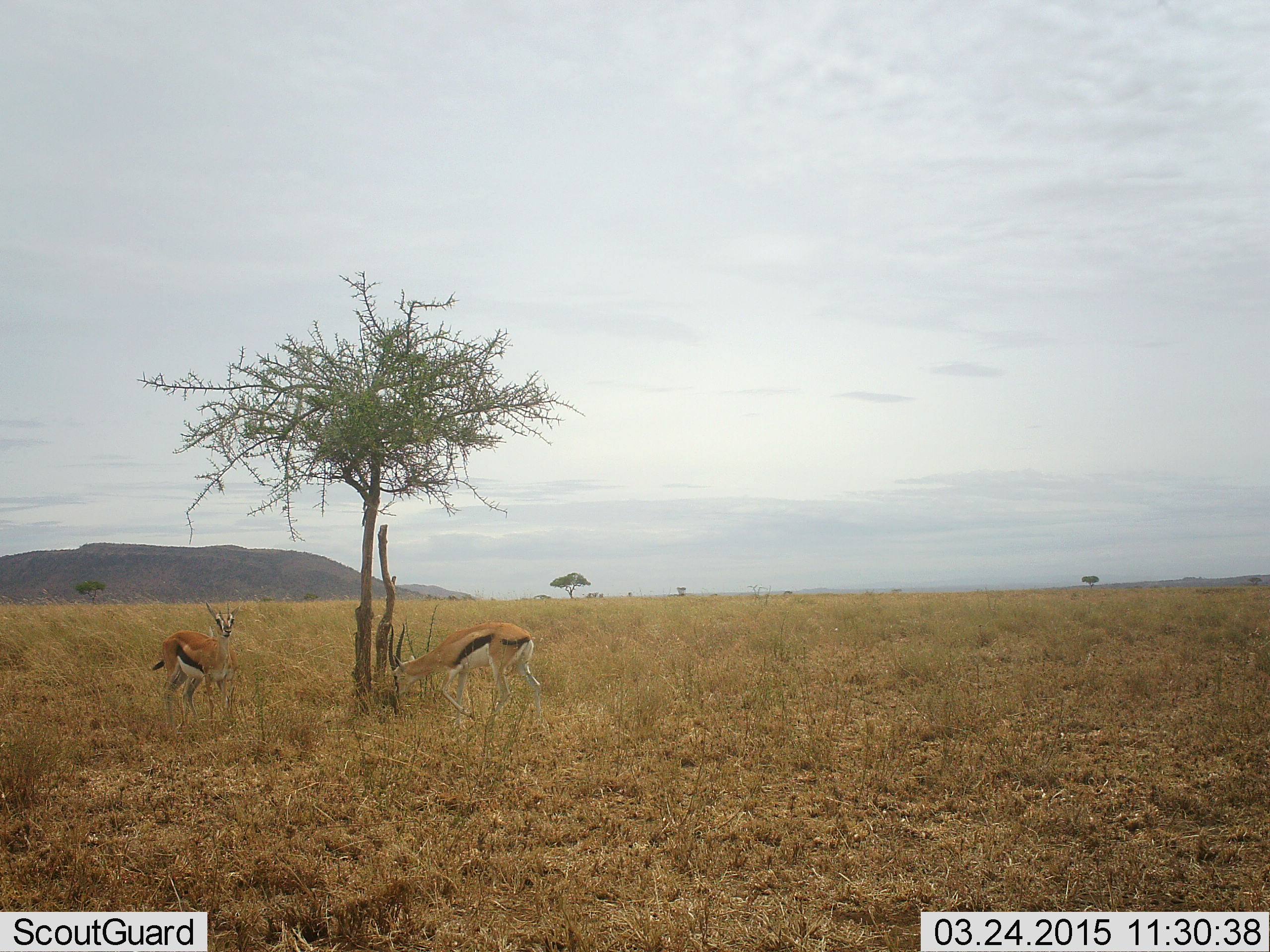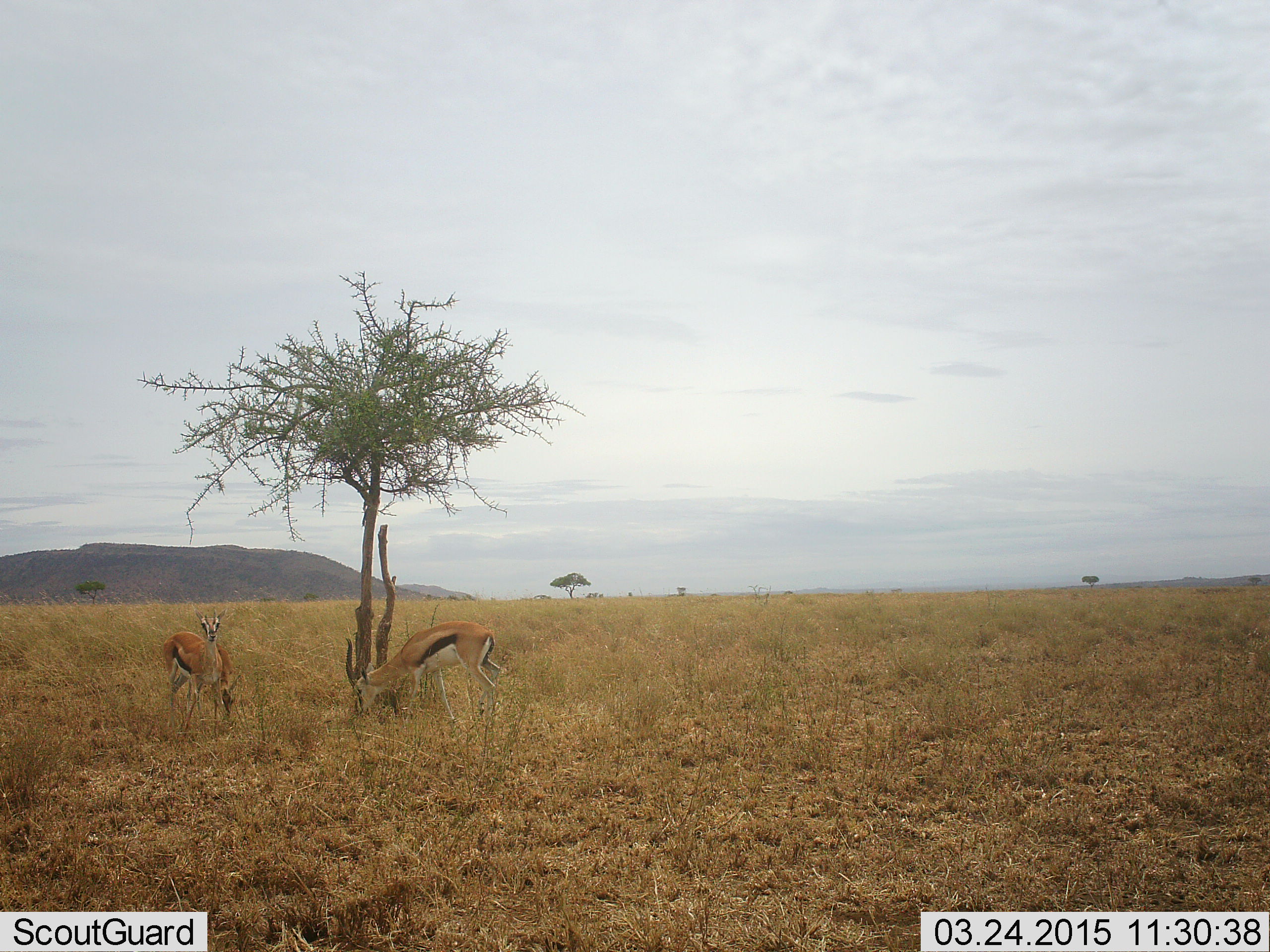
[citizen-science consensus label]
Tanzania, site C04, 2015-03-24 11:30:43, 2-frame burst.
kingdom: Animalia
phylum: Chordata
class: Mammalia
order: Artiodactyla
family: Bovidae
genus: Eudorcas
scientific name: Eudorcas thomsonii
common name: thomson's gazelle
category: gazellethomsons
Gazellethomsons (thomson's gazelle) (Eudorcas thomsonii), count 3. Behavior (volunteer vote fractions): standing 70%, resting 0%, moving 0%, interacting 0%. Young present (vote fraction): 0%. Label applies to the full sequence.